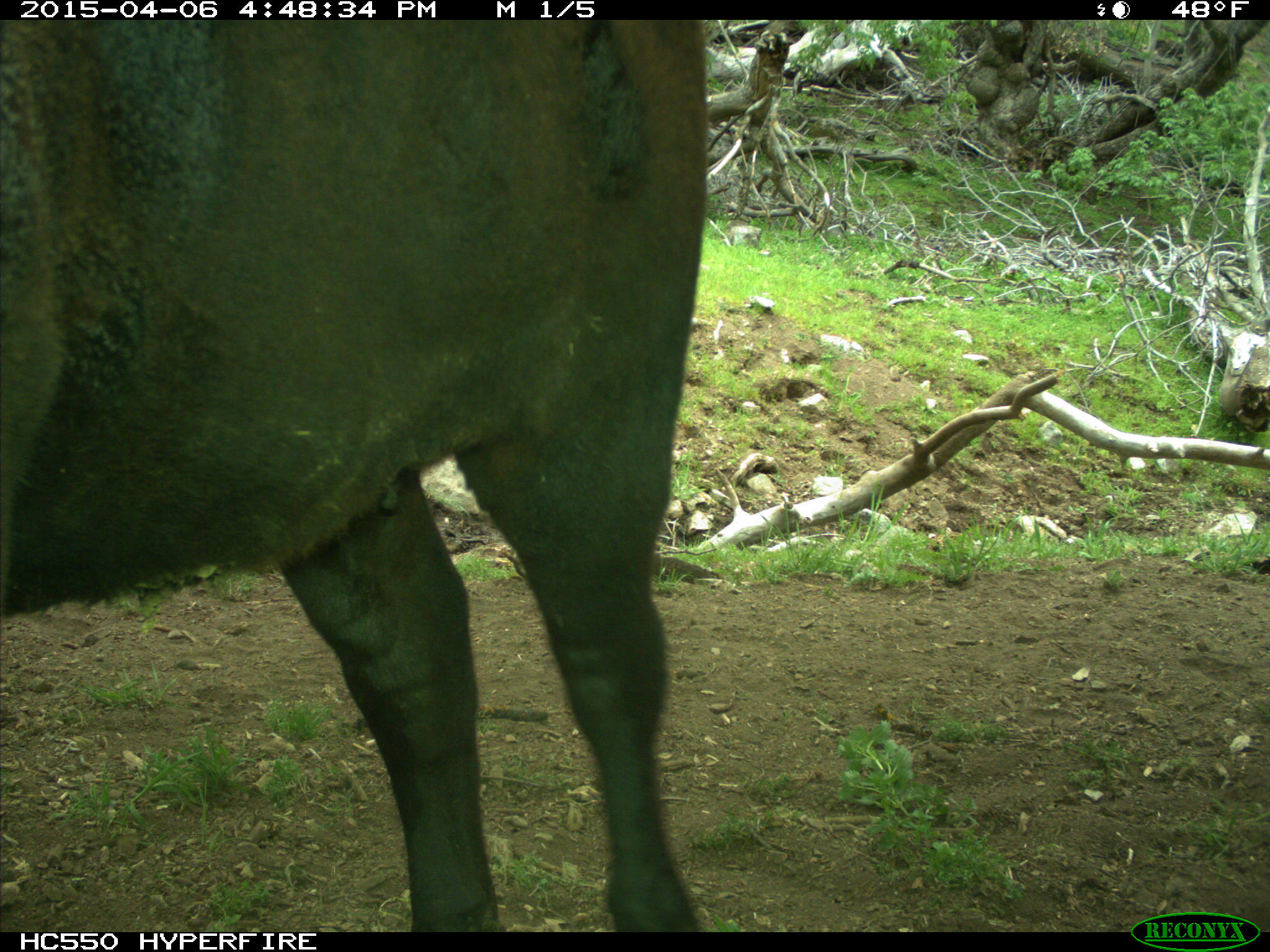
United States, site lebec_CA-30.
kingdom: Animalia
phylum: Chordata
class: Mammalia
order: Artiodactyla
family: Bovidae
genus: Bos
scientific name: Bos taurus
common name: domestic cow